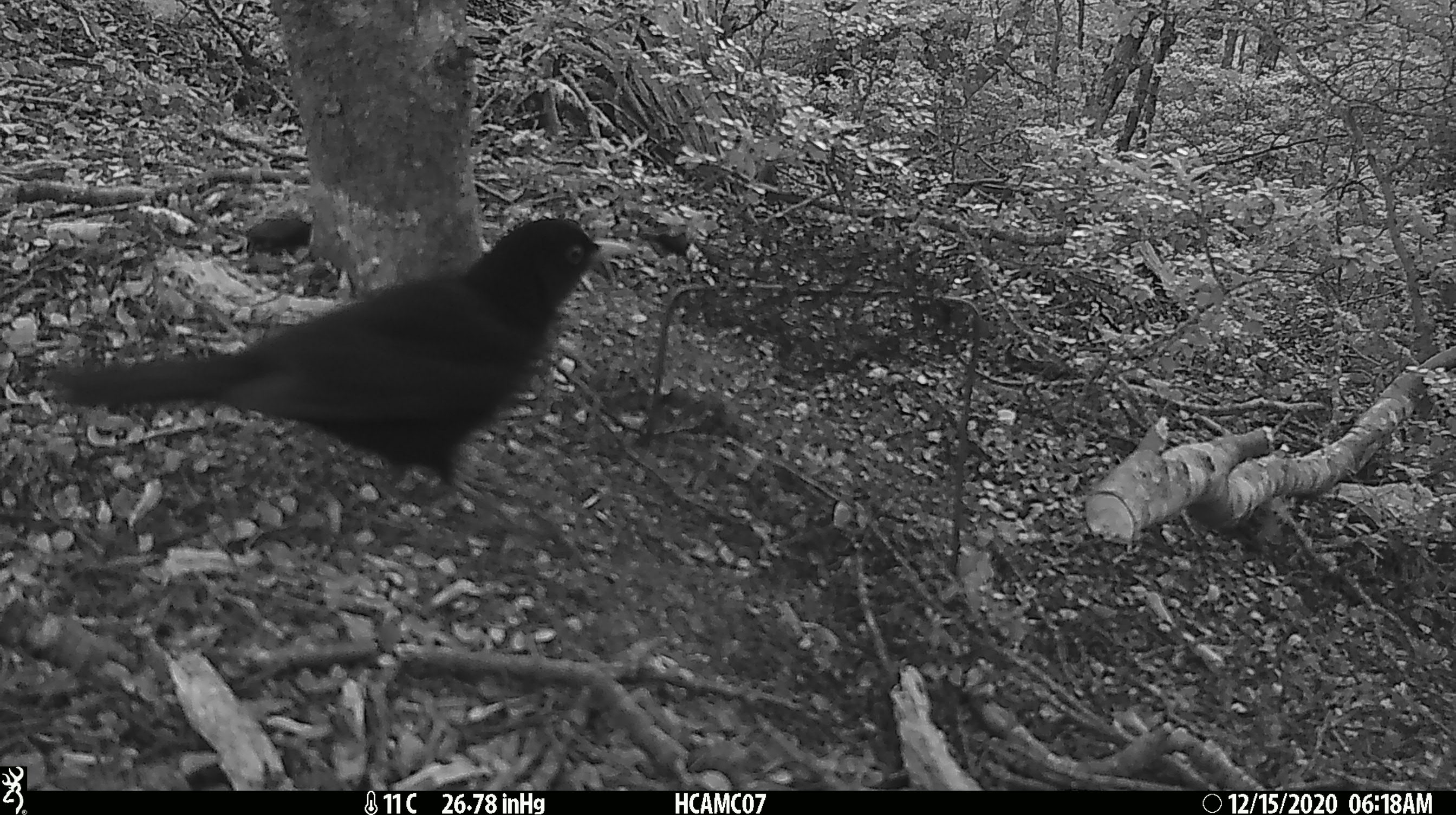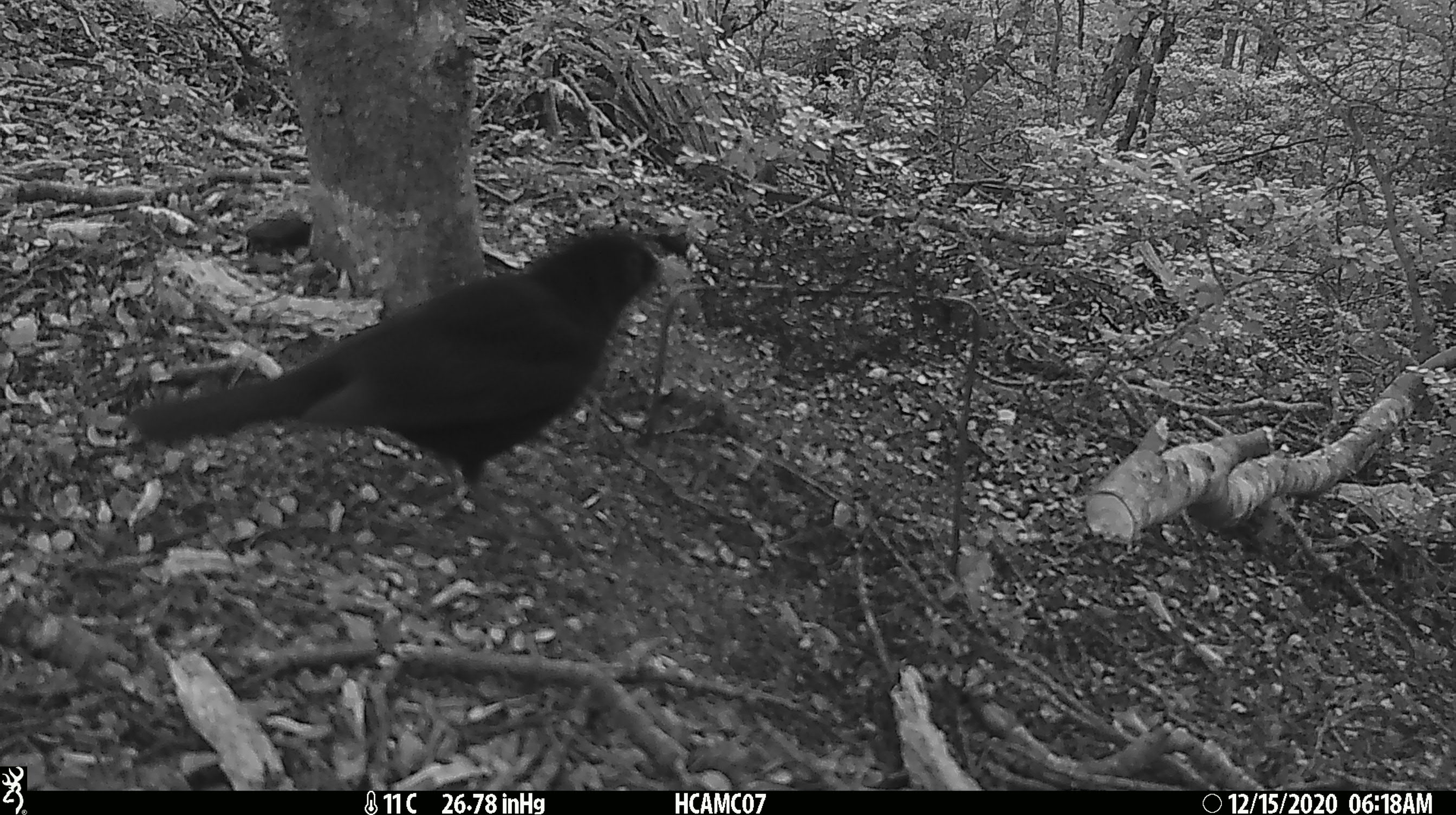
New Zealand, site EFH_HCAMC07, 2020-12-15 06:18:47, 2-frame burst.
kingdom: Animalia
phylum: Chordata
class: Aves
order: Passeriformes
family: Turdidae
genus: Turdus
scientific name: Turdus merula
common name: eurasian blackbird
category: blackbird